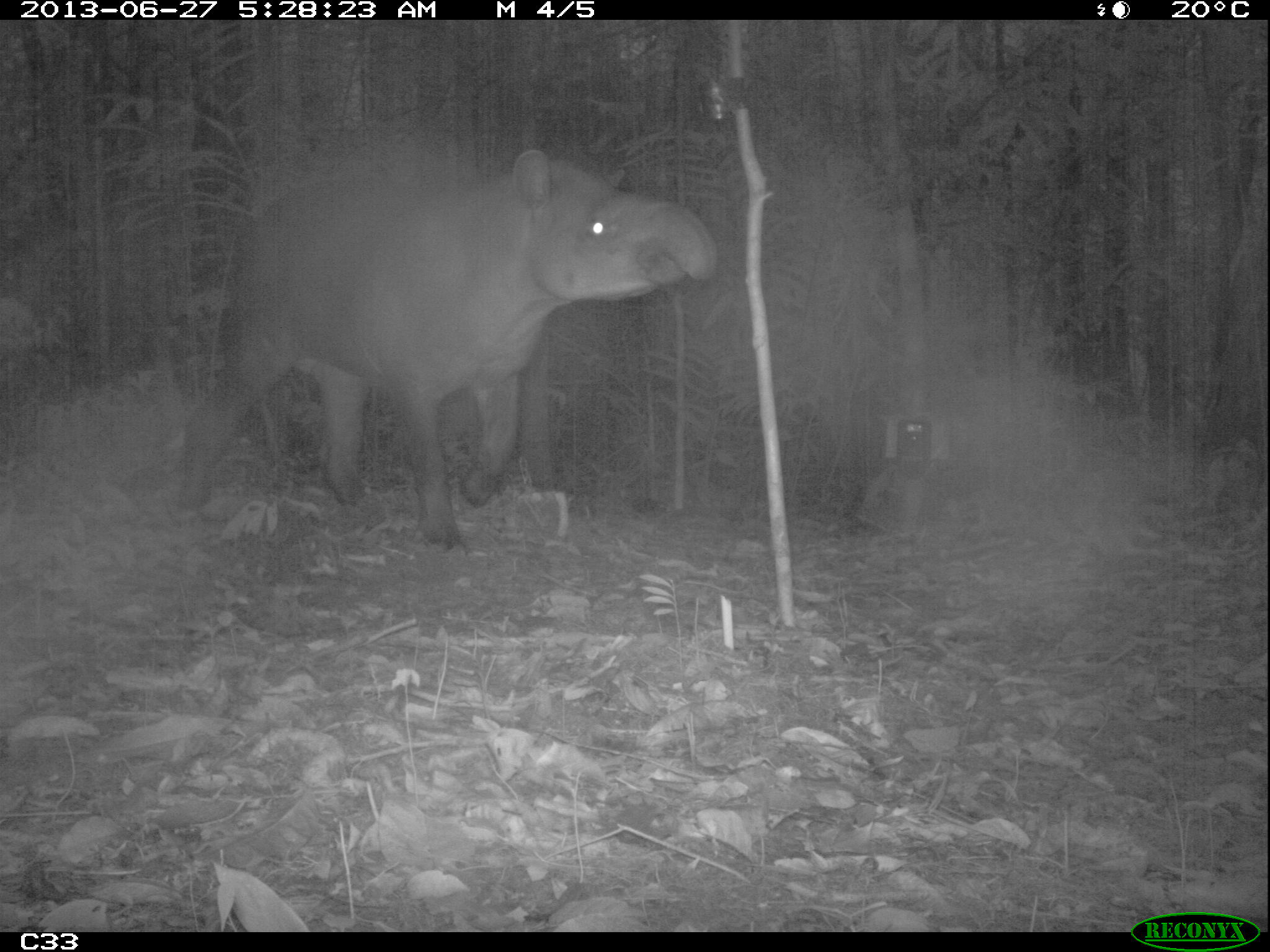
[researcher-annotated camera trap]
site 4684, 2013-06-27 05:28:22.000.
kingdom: Animalia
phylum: Chordata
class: Mammalia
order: Perissodactyla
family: Tapiridae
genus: Tapirus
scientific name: Tapirus terrestris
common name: south american tapir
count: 1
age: adult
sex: male